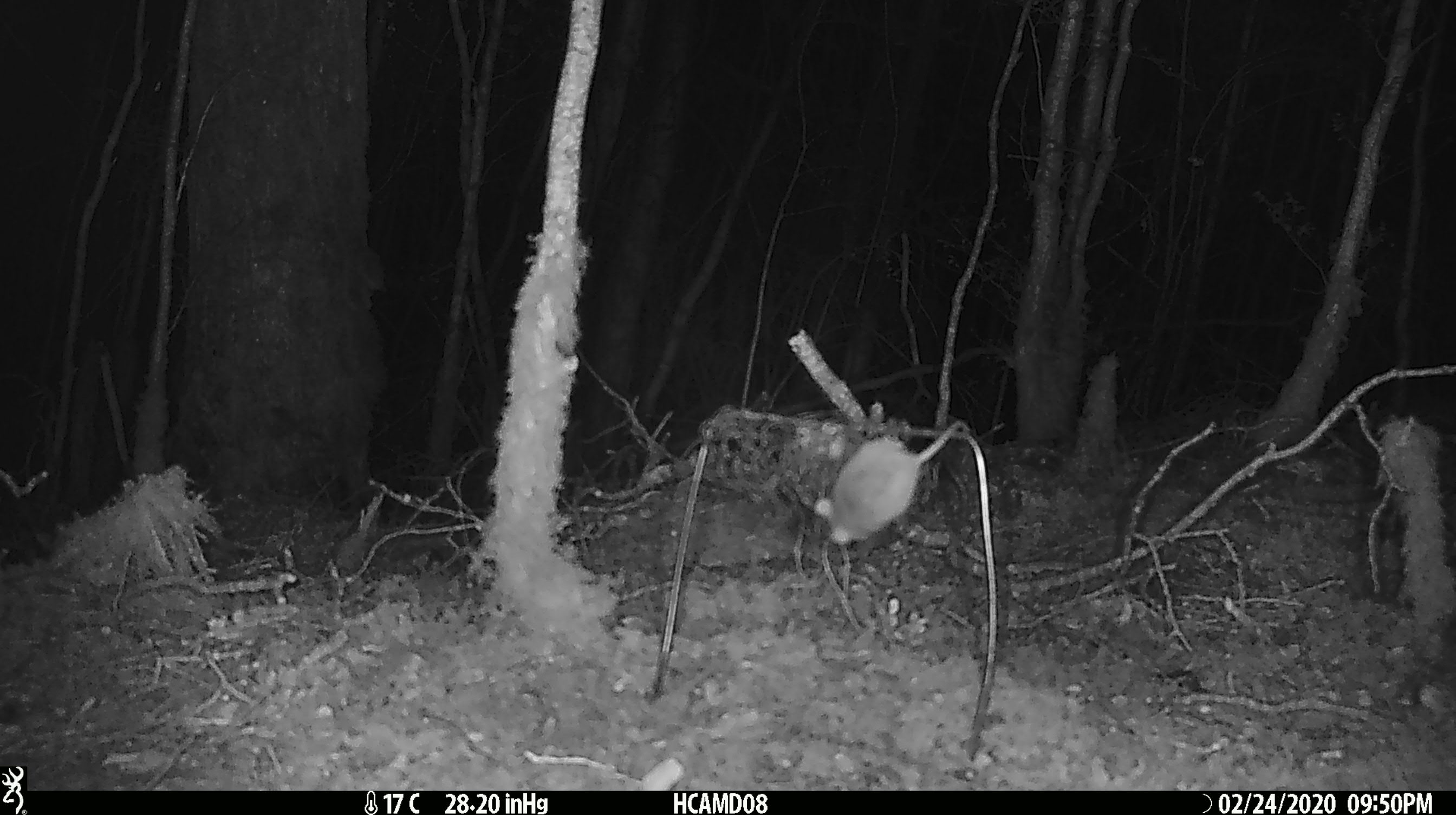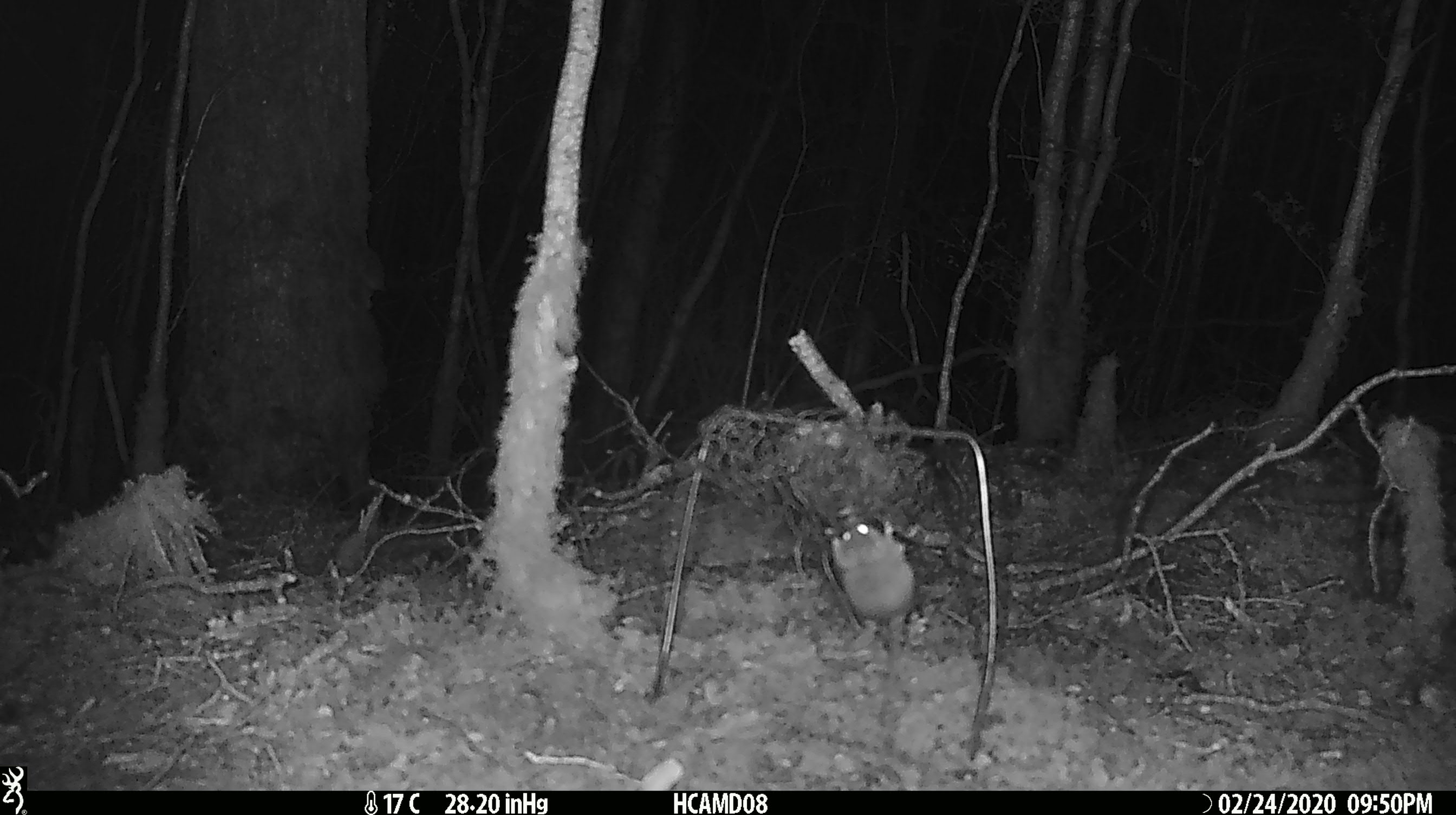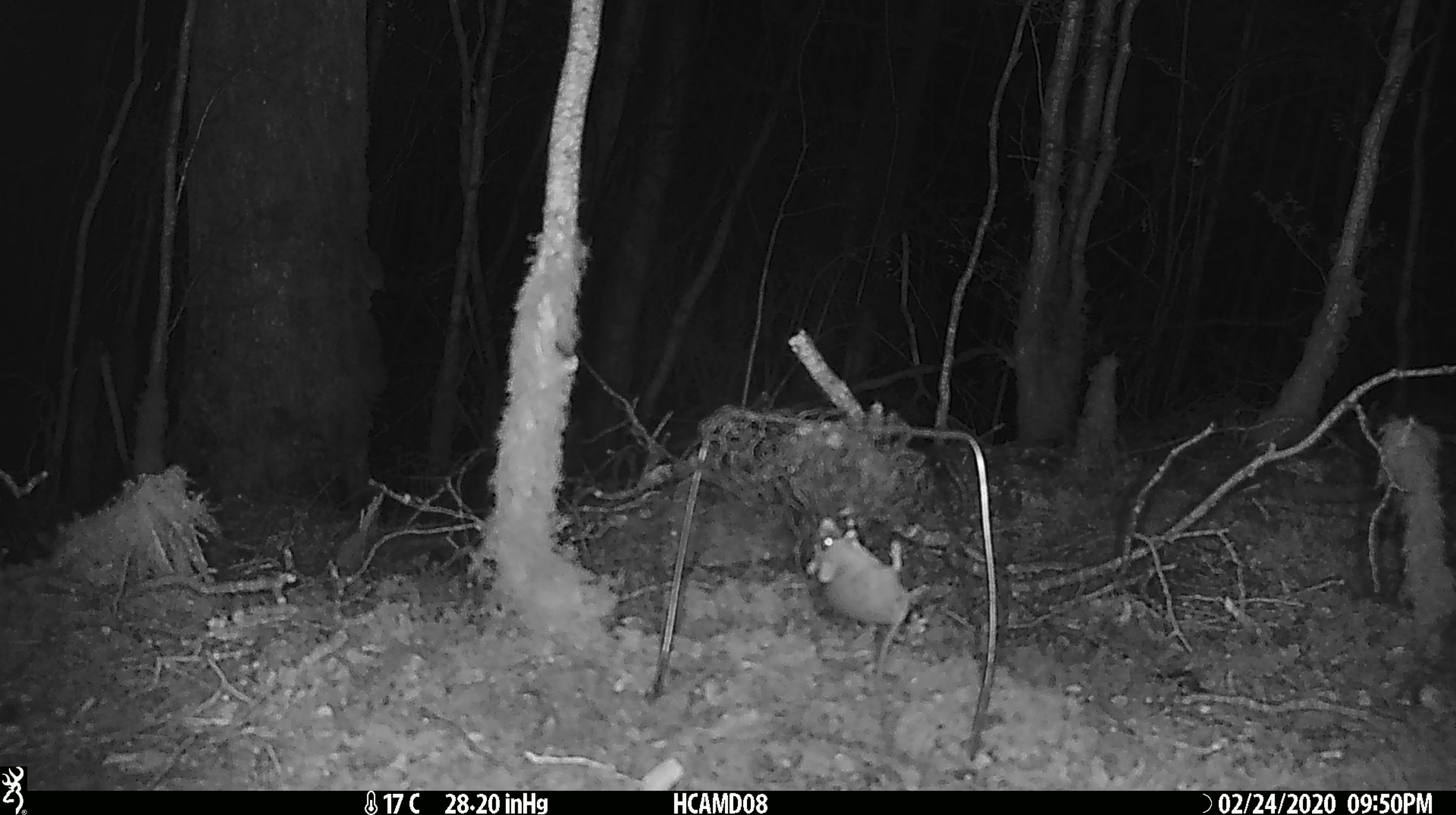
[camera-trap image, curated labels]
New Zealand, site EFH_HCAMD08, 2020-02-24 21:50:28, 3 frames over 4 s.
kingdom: Animalia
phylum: Chordata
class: Mammalia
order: Rodentia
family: Muridae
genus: Mus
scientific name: Mus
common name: mouse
Mouse (Mus).